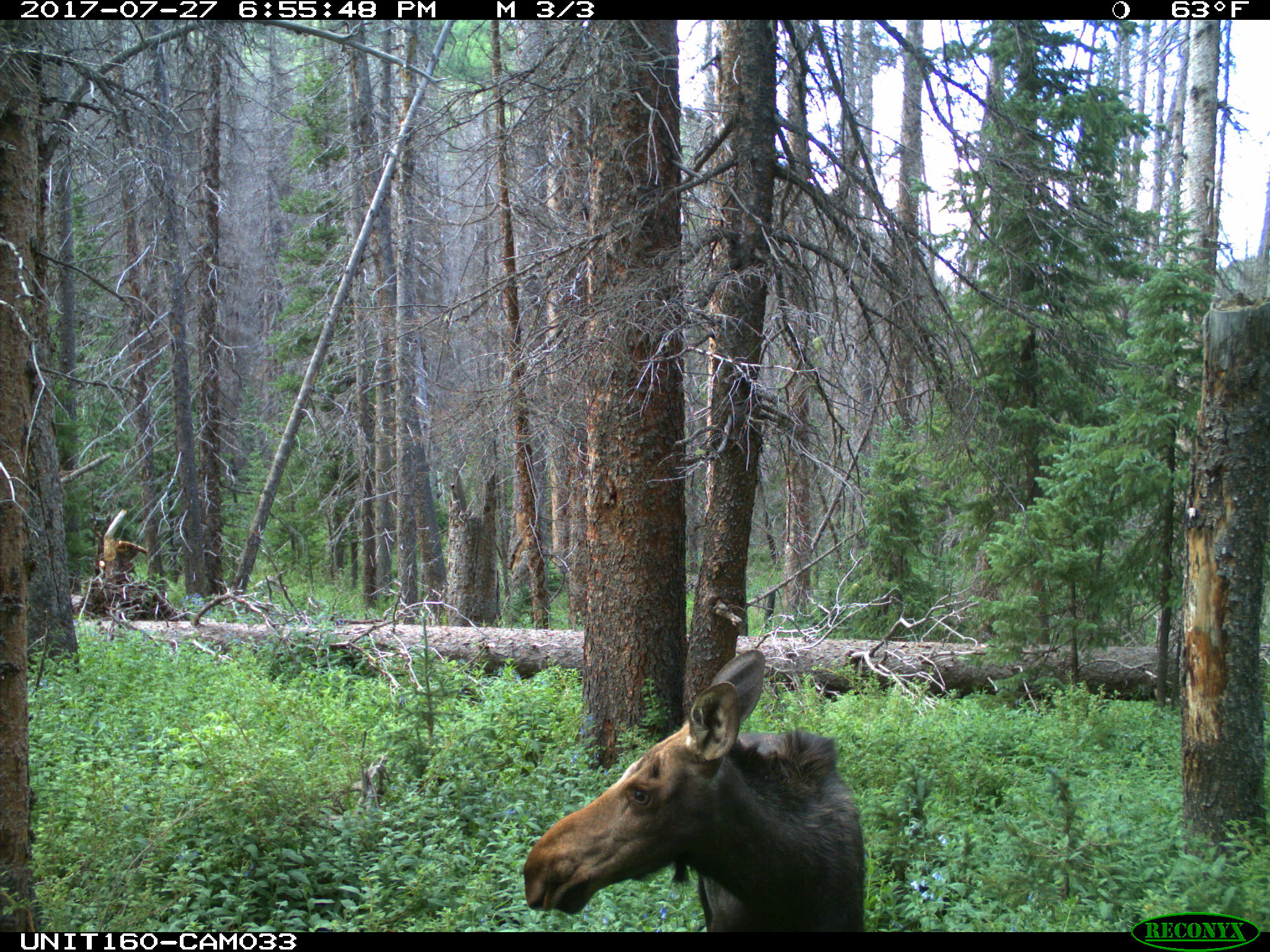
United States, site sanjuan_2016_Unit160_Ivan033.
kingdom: Animalia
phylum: Chordata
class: Mammalia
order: Artiodactyla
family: Cervidae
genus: Alces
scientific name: Alces alces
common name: moose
Alces alces (moose).